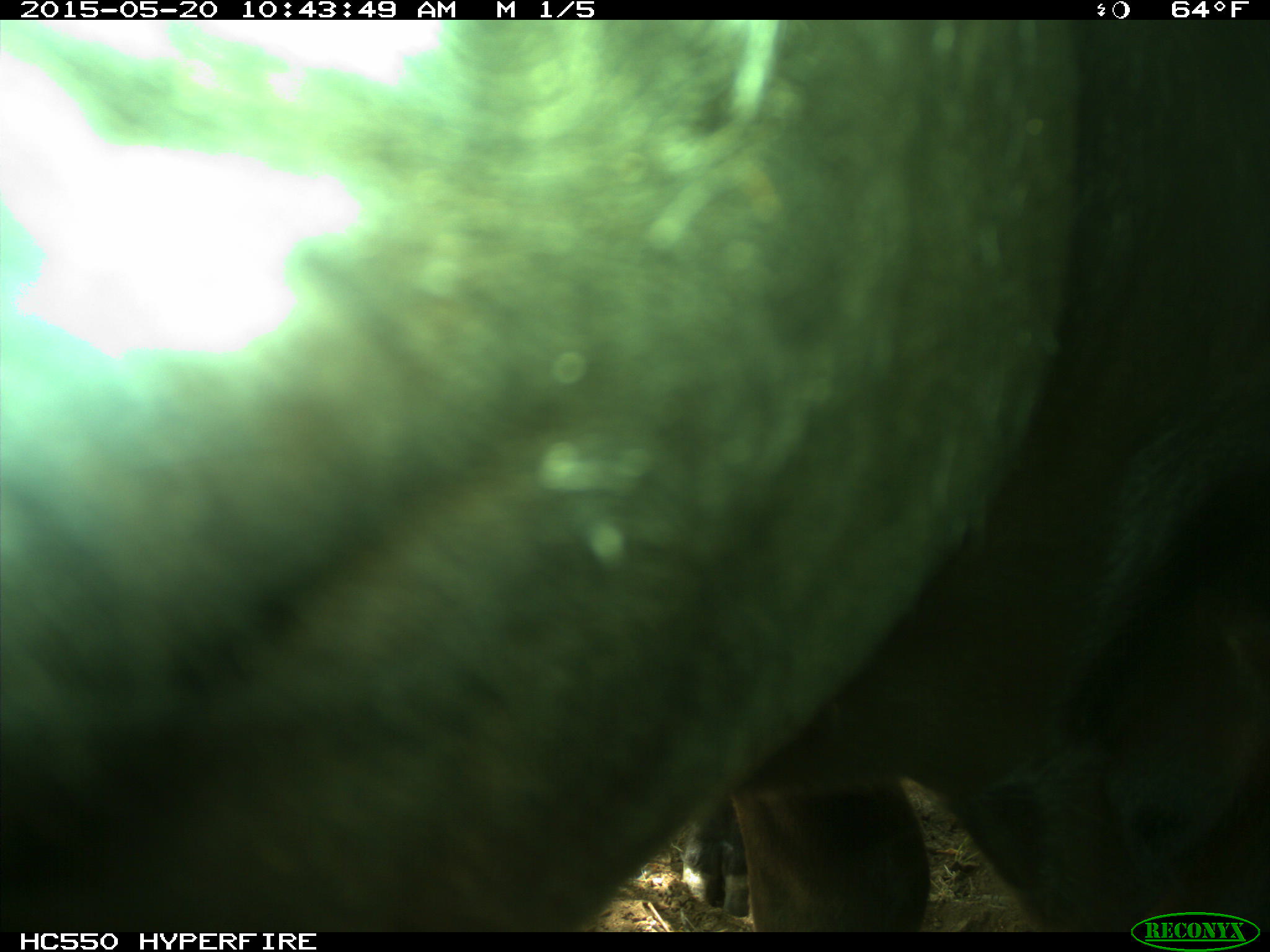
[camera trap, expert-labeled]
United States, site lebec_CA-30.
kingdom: Animalia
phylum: Chordata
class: Mammalia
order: Artiodactyla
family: Bovidae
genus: Bos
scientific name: Bos taurus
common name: domestic cow